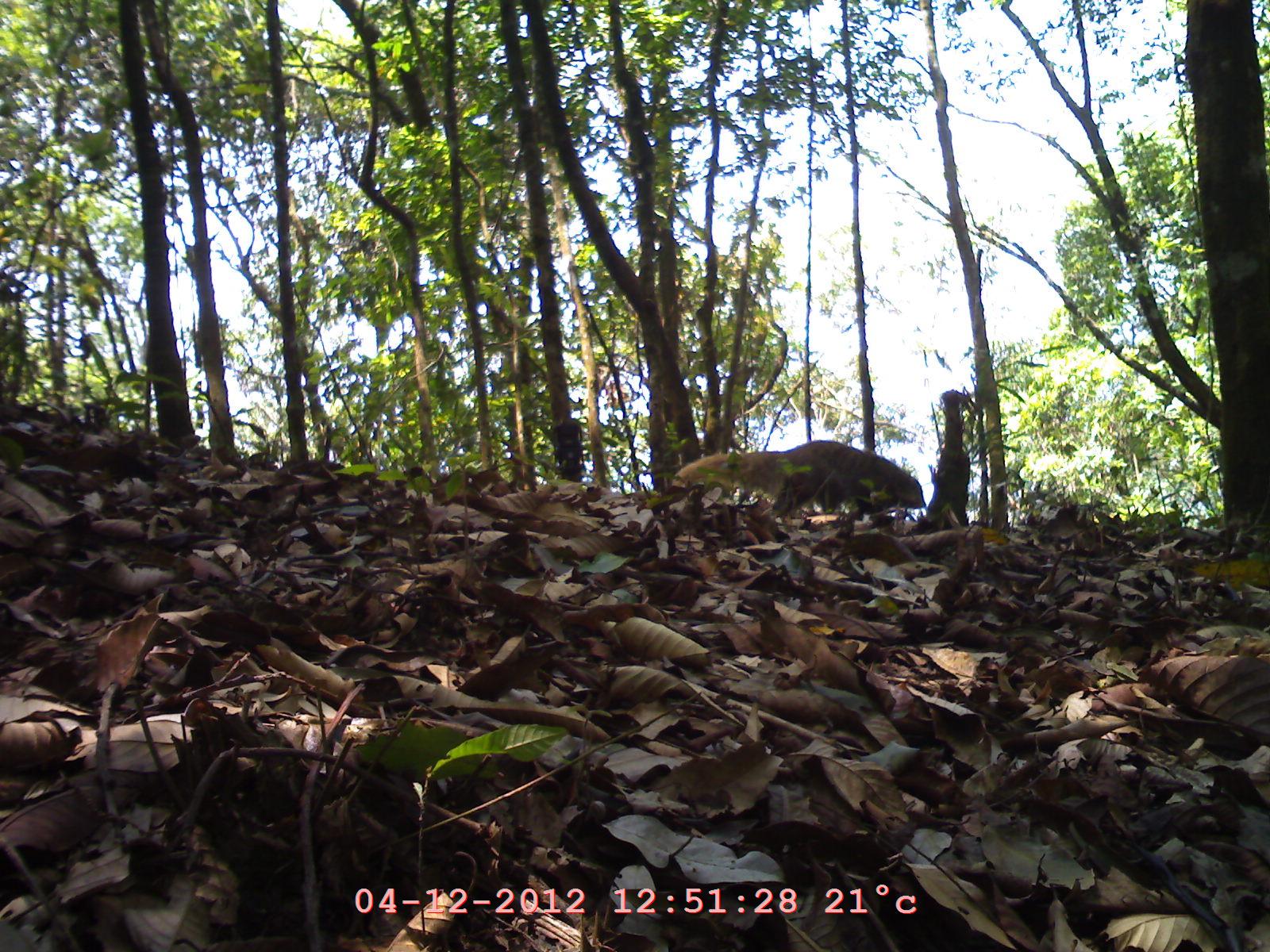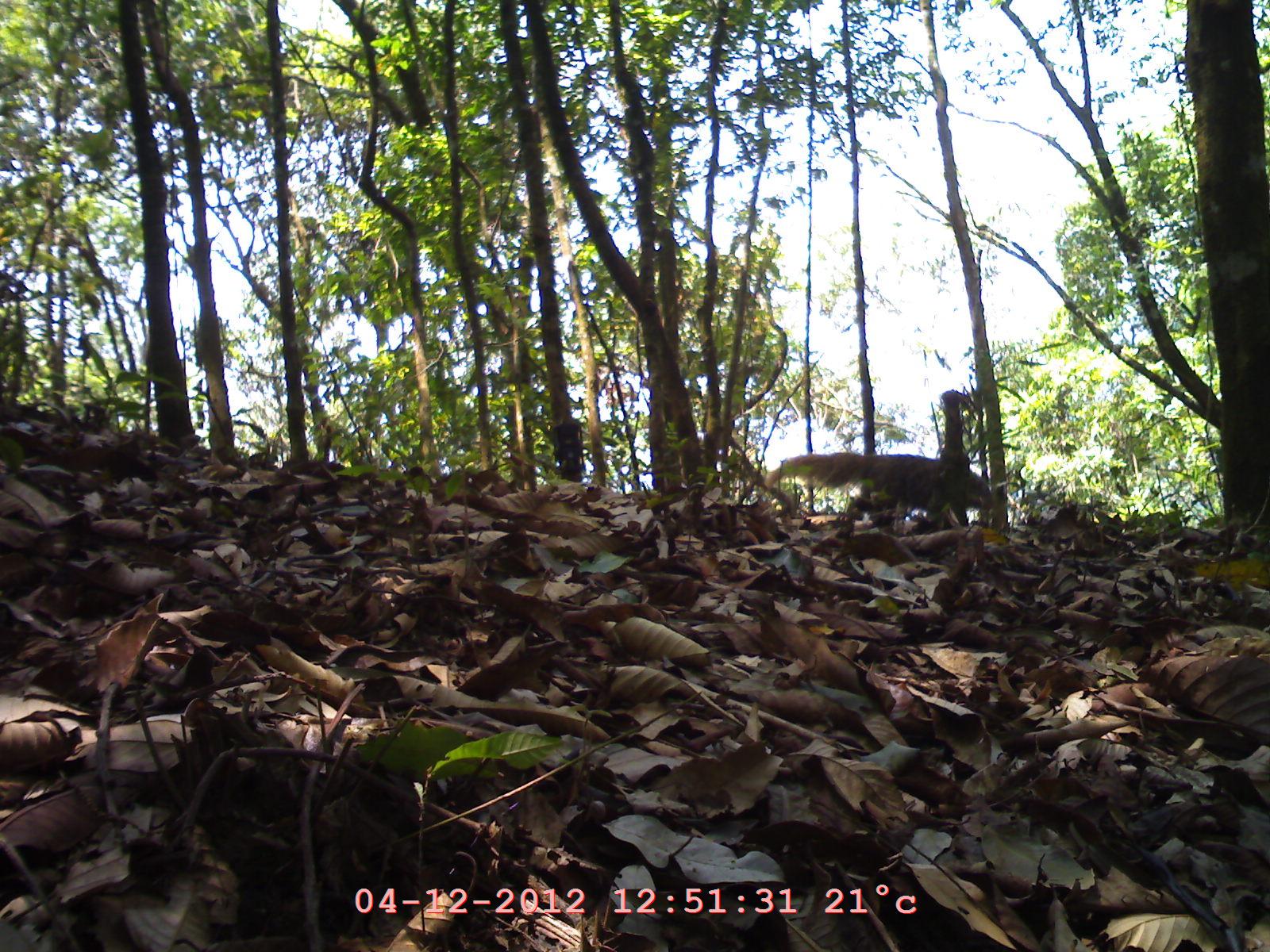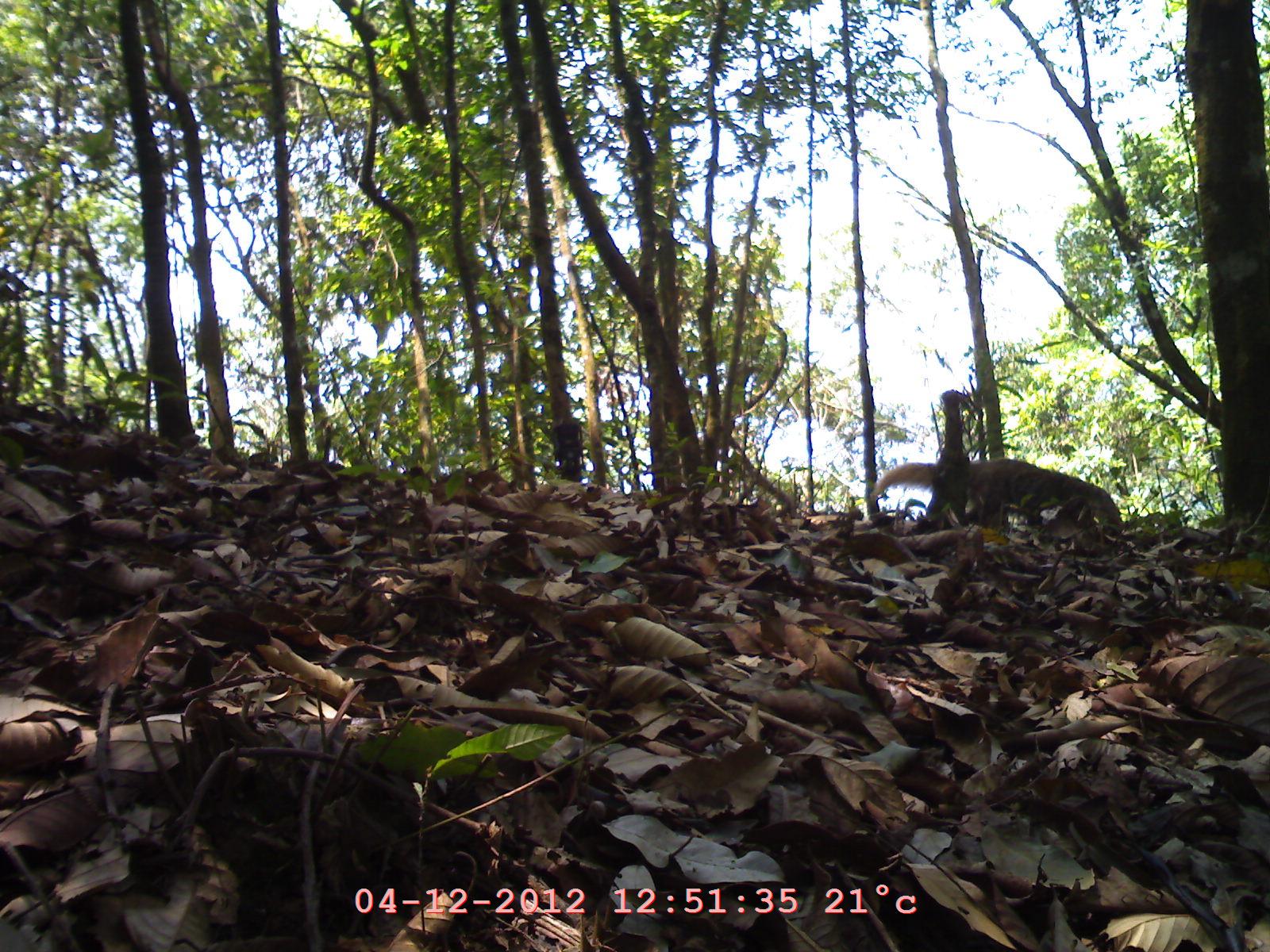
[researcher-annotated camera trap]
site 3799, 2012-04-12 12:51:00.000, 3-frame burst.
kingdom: Animalia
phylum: Chordata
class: Mammalia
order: Carnivora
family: Herpestidae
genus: Urva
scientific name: Urva urva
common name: crab-eating mongoose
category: herpestes urva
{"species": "herpestes urva (crab-eating mongoose) (Urva urva)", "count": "1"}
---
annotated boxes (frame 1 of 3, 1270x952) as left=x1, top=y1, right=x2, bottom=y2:
herpestes urva: left=668, top=439, right=927, bottom=526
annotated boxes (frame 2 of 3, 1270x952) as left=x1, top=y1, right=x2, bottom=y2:
herpestes urva: left=761, top=451, right=996, bottom=526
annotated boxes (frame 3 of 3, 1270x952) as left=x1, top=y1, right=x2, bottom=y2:
herpestes urva: left=870, top=459, right=1122, bottom=531; left=925, top=390, right=975, bottom=531